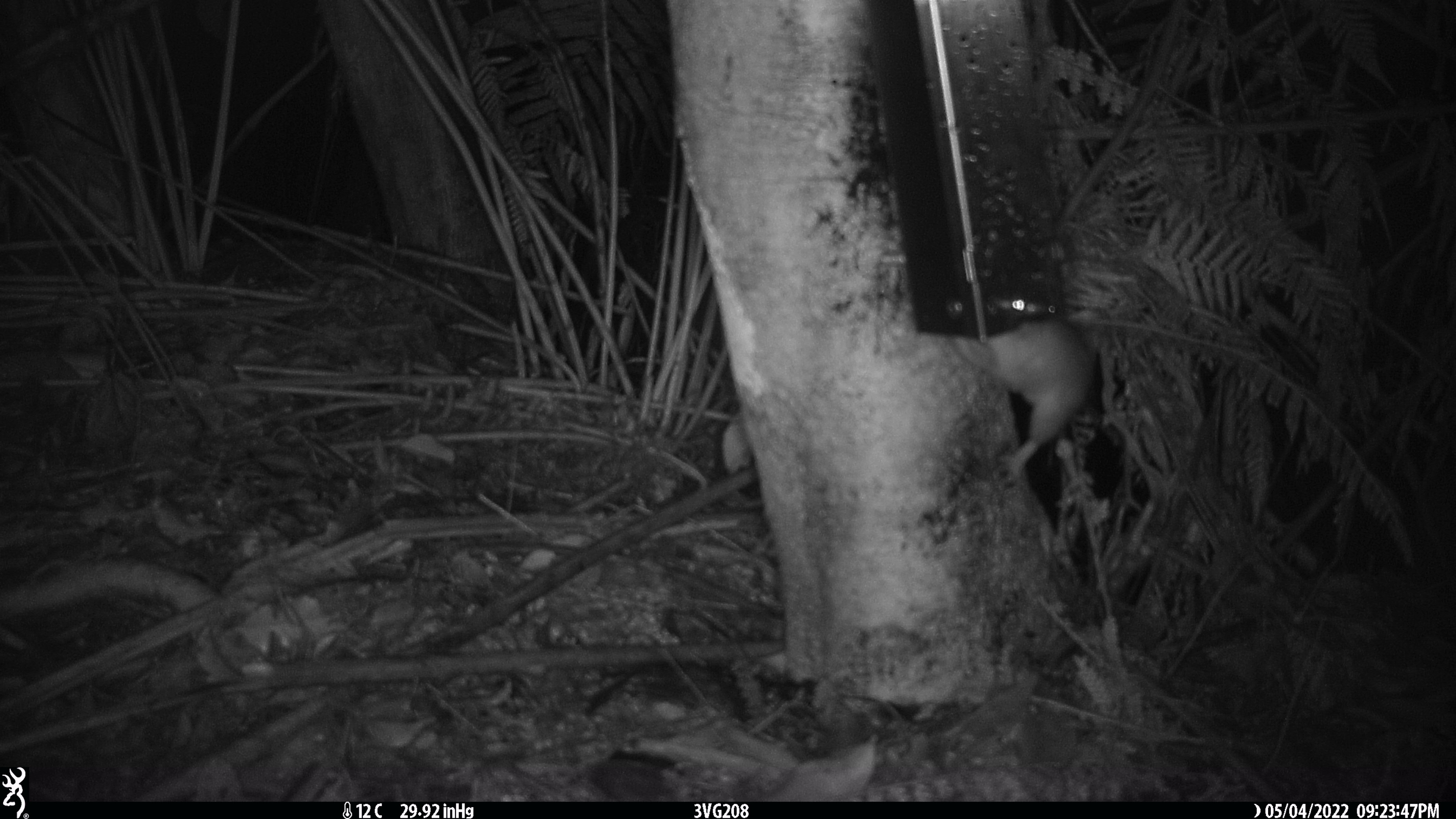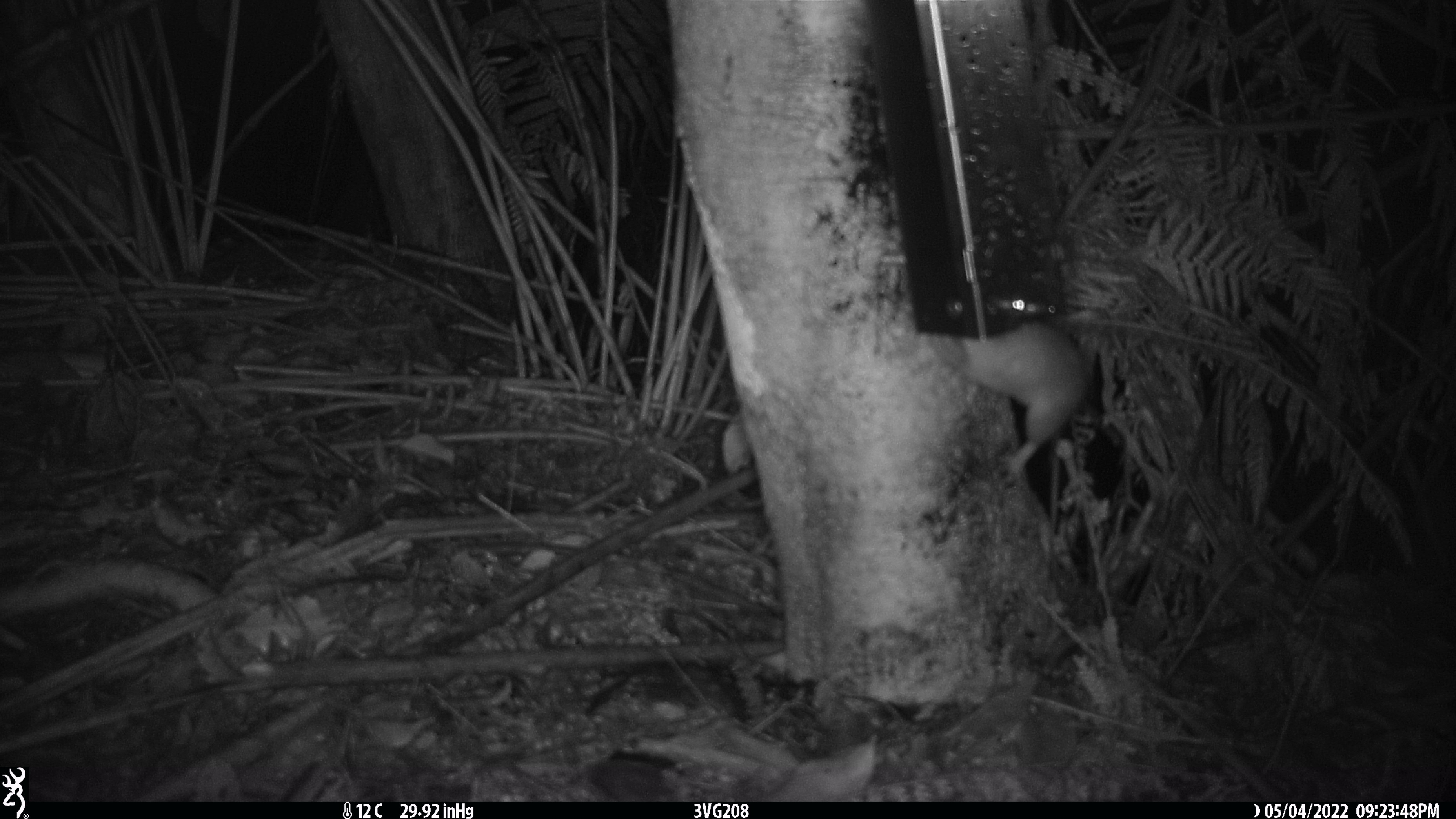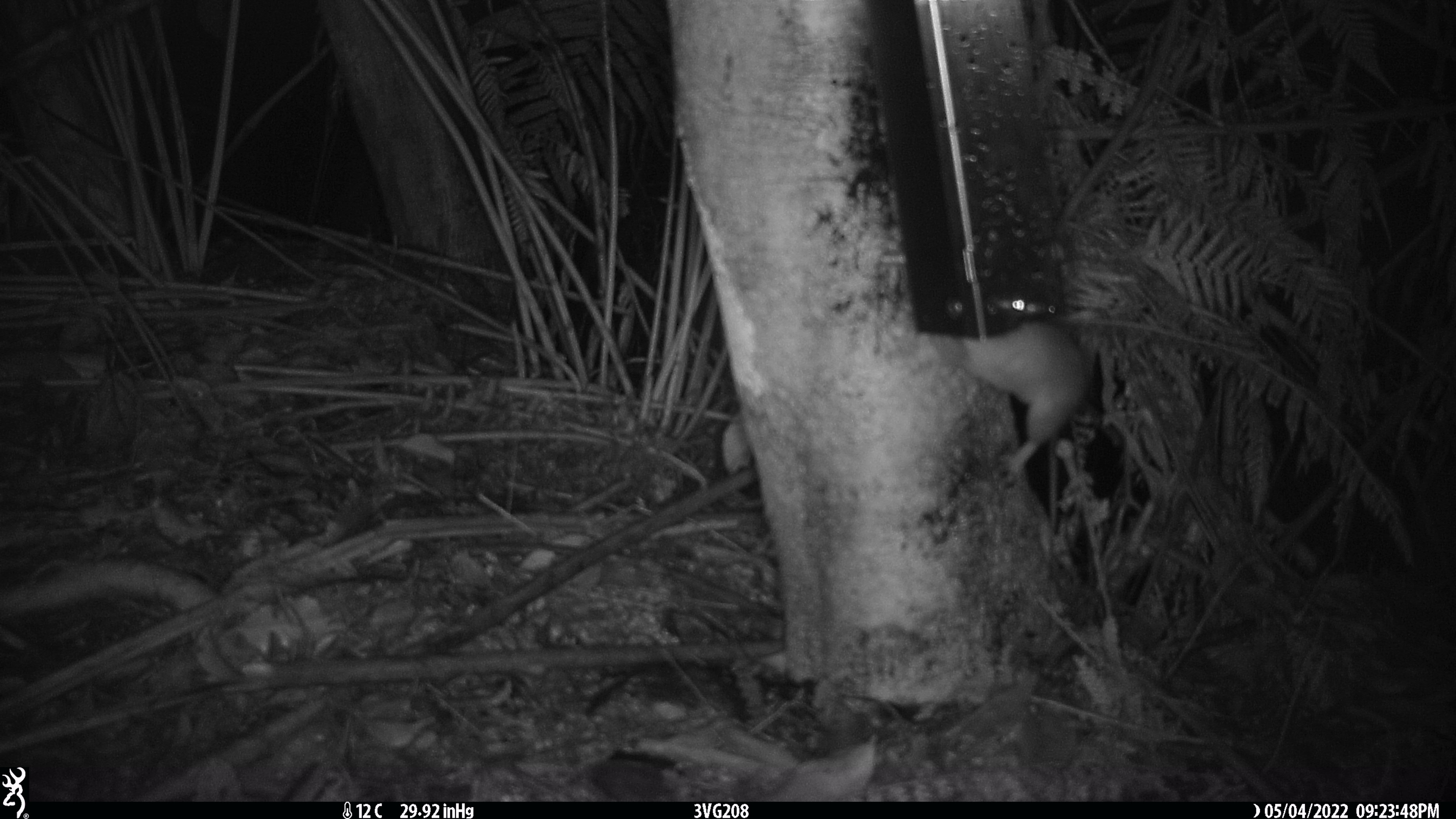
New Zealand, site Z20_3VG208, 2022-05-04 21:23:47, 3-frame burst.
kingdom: Animalia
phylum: Chordata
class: Mammalia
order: Rodentia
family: Muridae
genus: Rattus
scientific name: Rattus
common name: rat